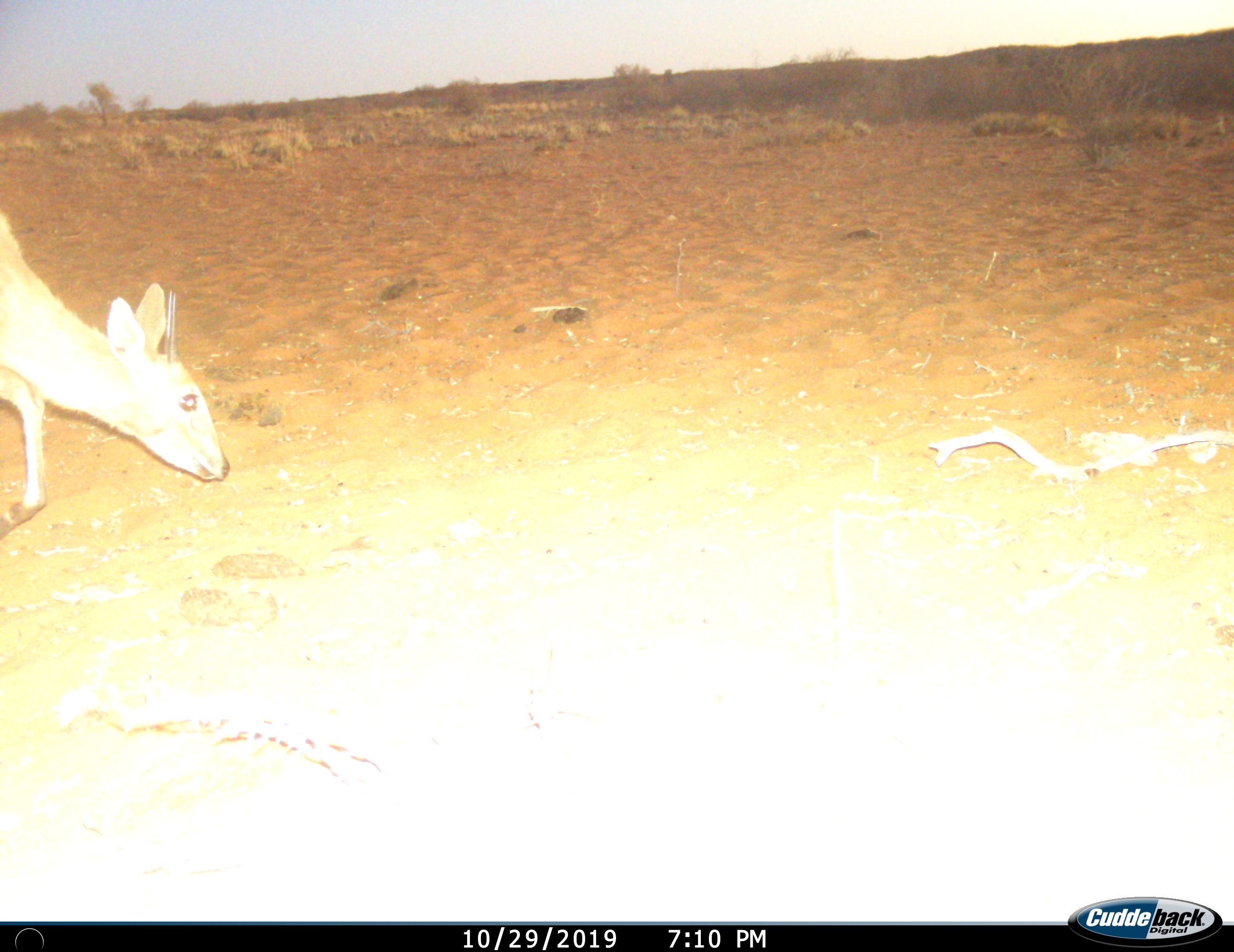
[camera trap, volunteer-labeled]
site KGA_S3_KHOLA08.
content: unidentified animal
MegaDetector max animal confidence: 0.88